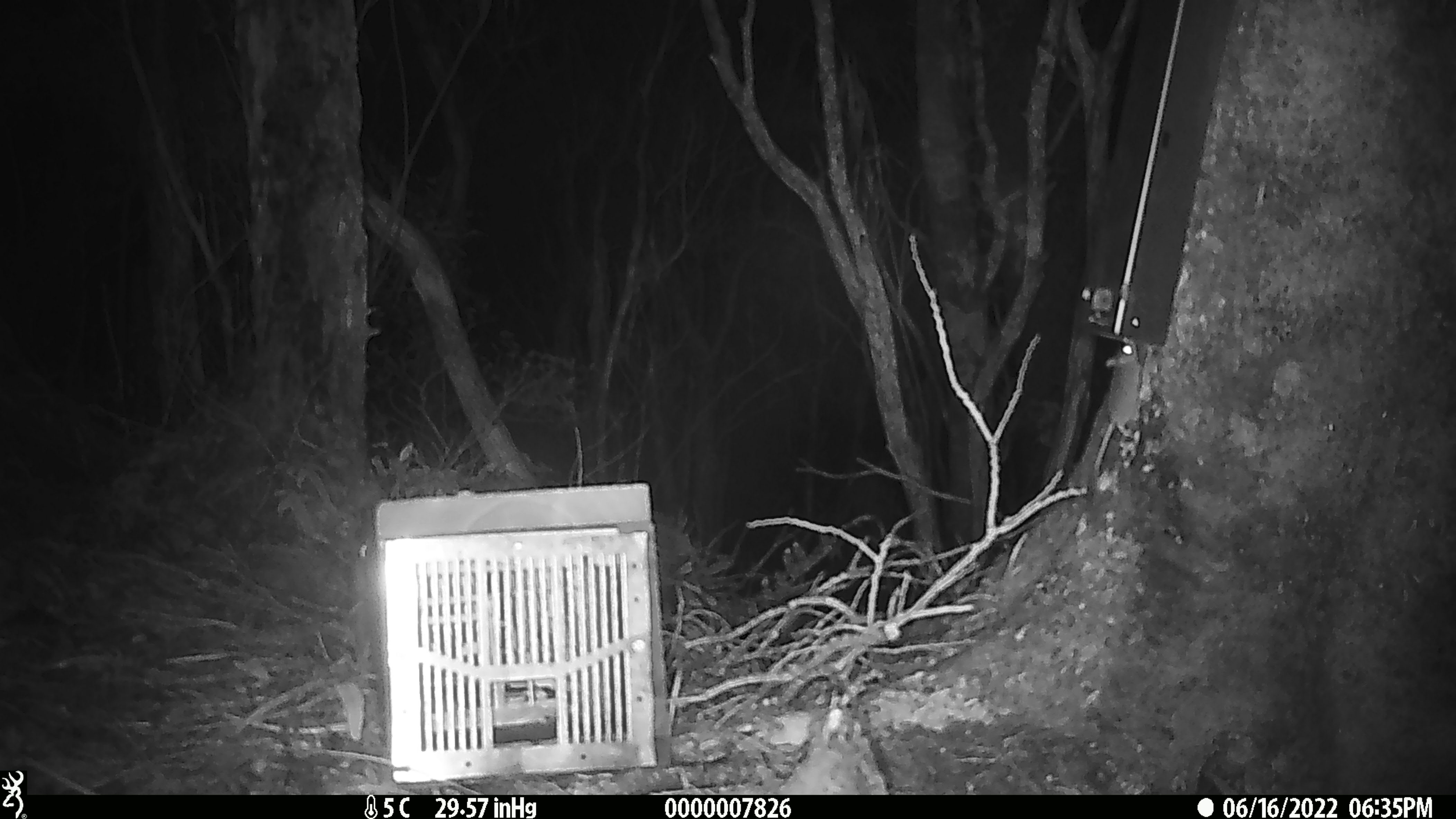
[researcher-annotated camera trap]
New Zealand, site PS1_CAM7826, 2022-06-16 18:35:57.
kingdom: Animalia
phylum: Chordata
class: Mammalia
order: Rodentia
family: Muridae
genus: Mus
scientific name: Mus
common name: mouse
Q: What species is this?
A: Mouse (Mus).